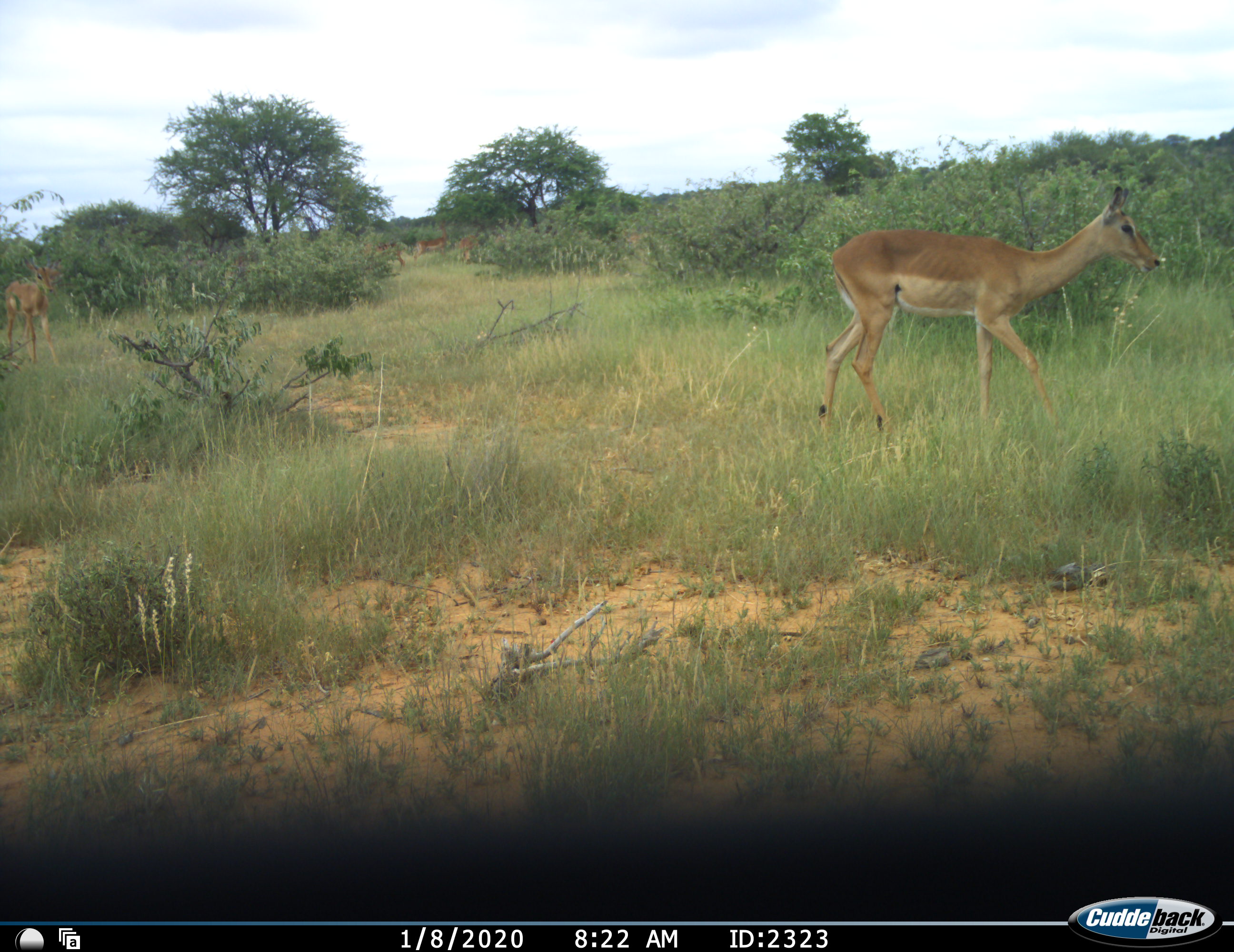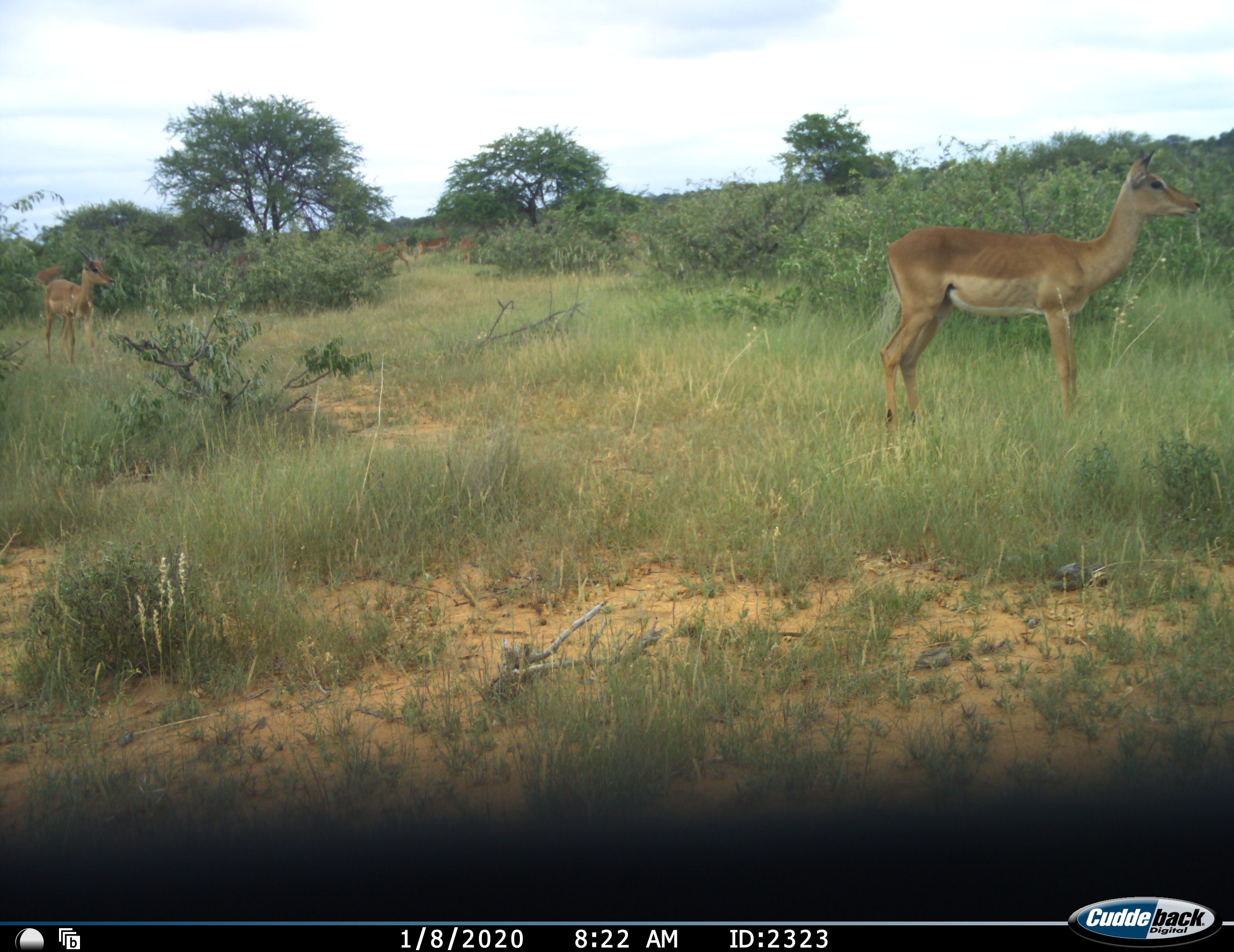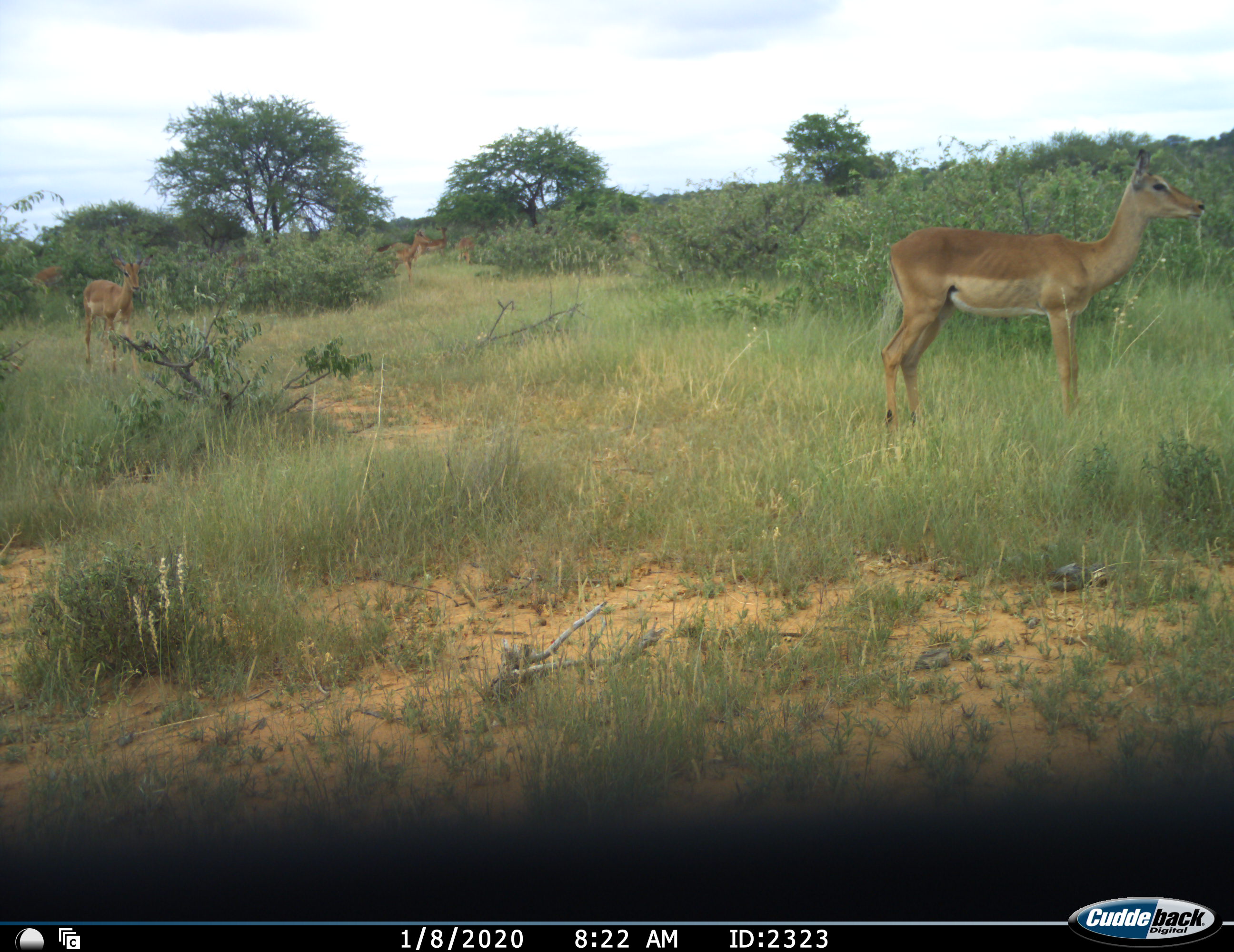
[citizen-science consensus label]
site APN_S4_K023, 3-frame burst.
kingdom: Animalia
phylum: Chordata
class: Mammalia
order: Artiodactyla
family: Bovidae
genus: Aepyceros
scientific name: Aepyceros melampus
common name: impala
Impala (Aepyceros melampus), count 6. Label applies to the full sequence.